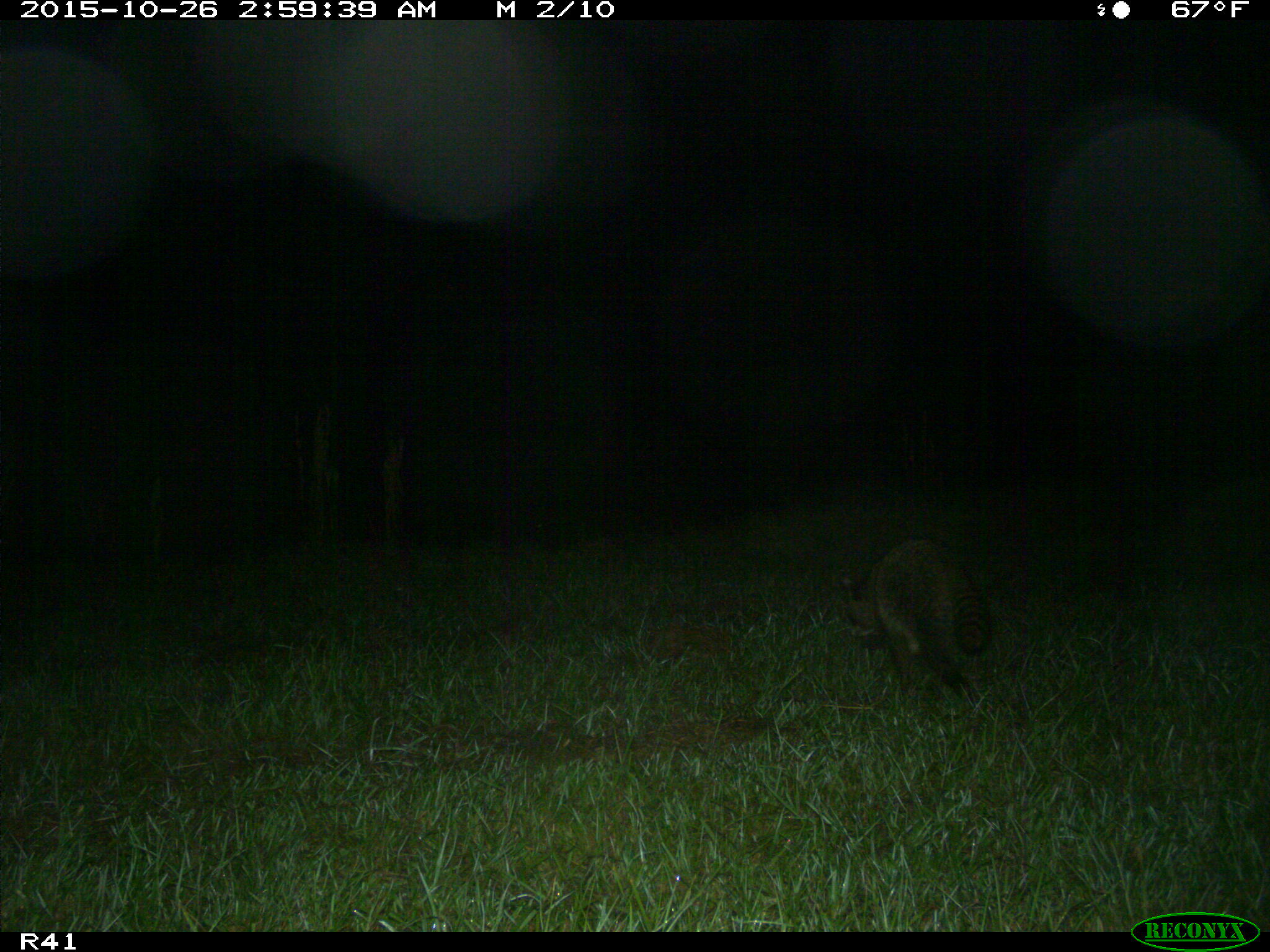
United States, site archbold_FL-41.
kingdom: Animalia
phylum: Chordata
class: Mammalia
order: Carnivora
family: Procyonidae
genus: Procyon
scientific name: Procyon lotor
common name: common raccoon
Procyon lotor (common raccoon).